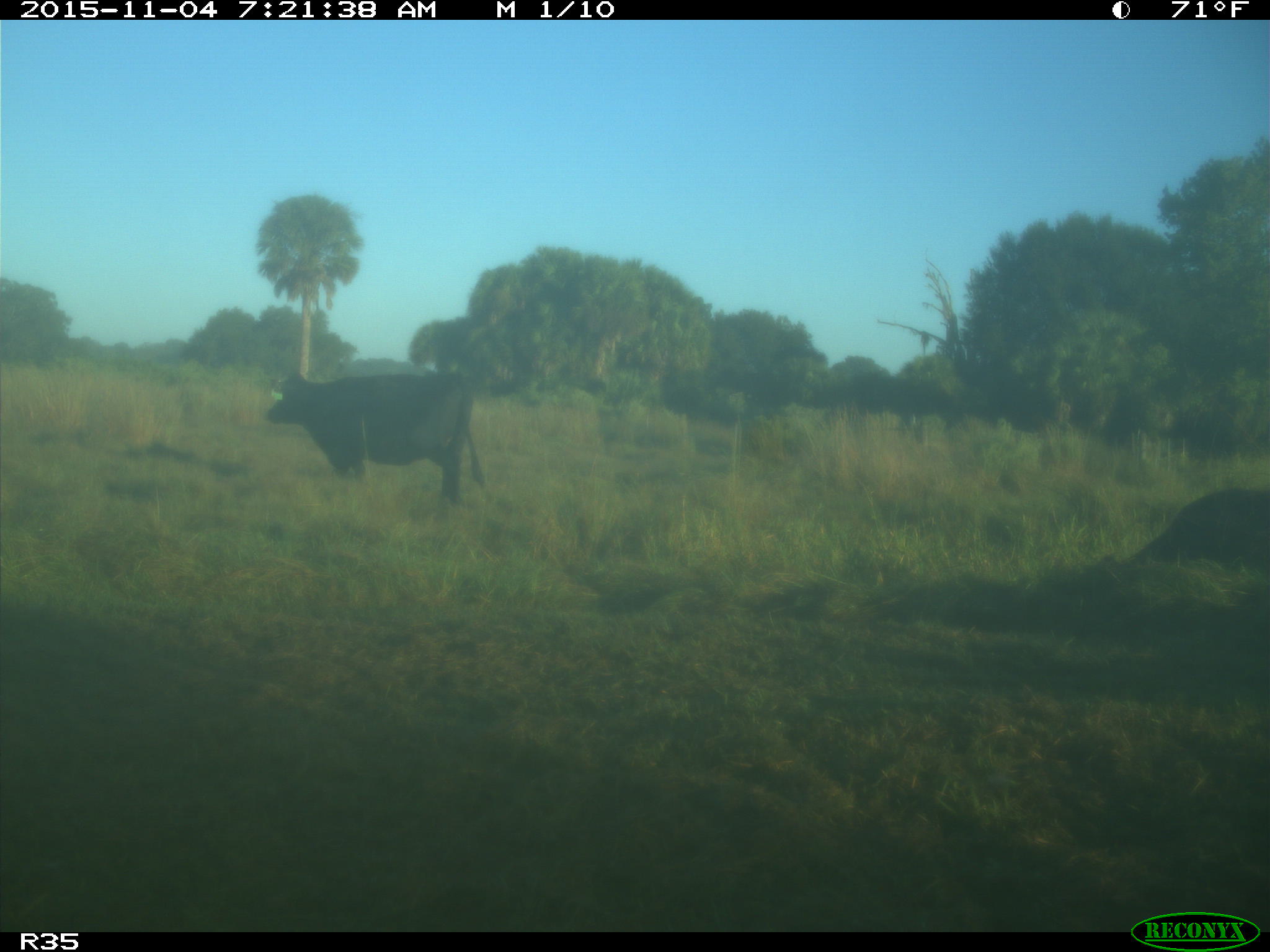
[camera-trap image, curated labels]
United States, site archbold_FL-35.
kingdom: Animalia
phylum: Chordata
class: Mammalia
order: Artiodactyla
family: Bovidae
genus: Bos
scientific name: Bos taurus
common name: domestic cow